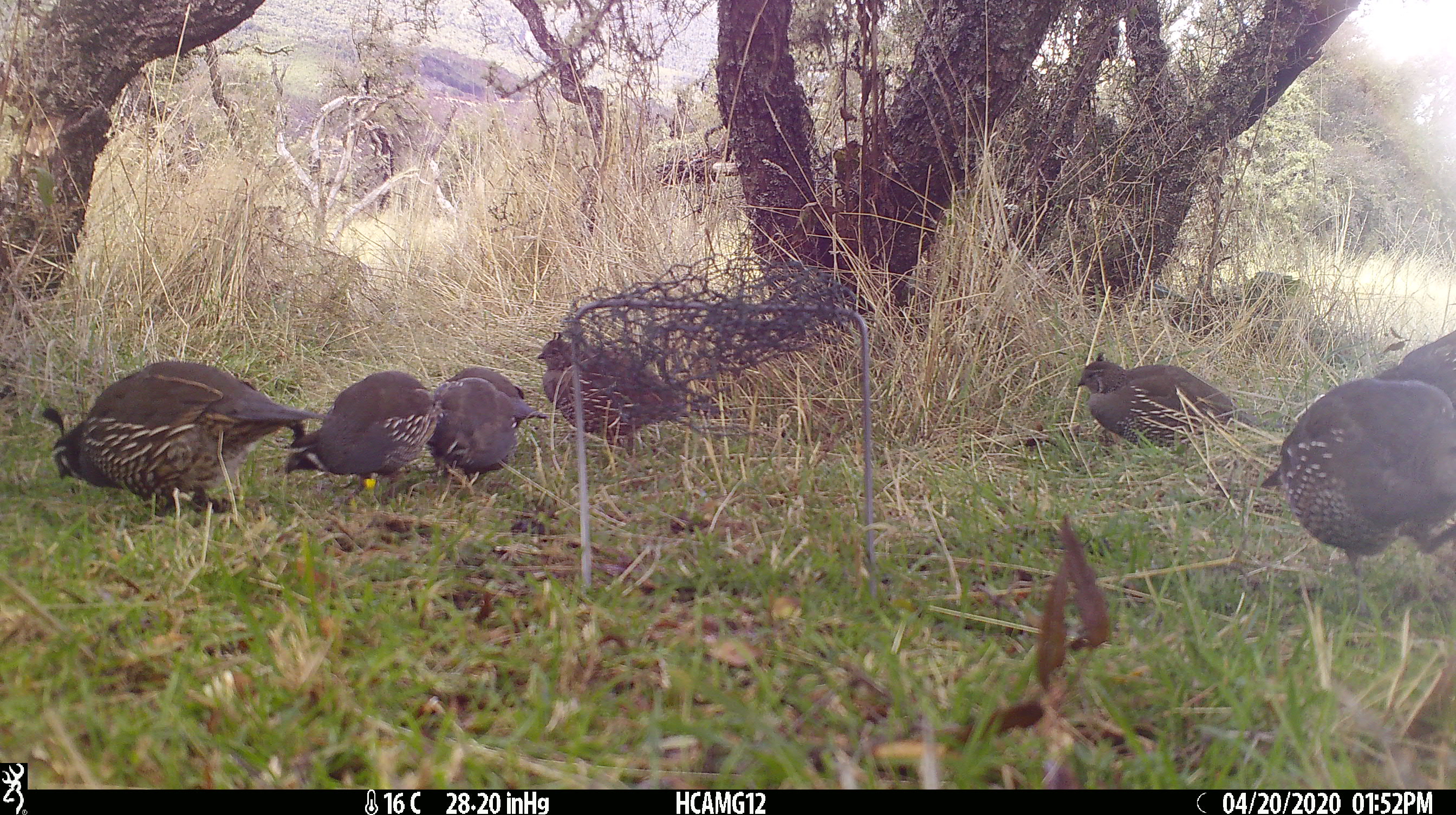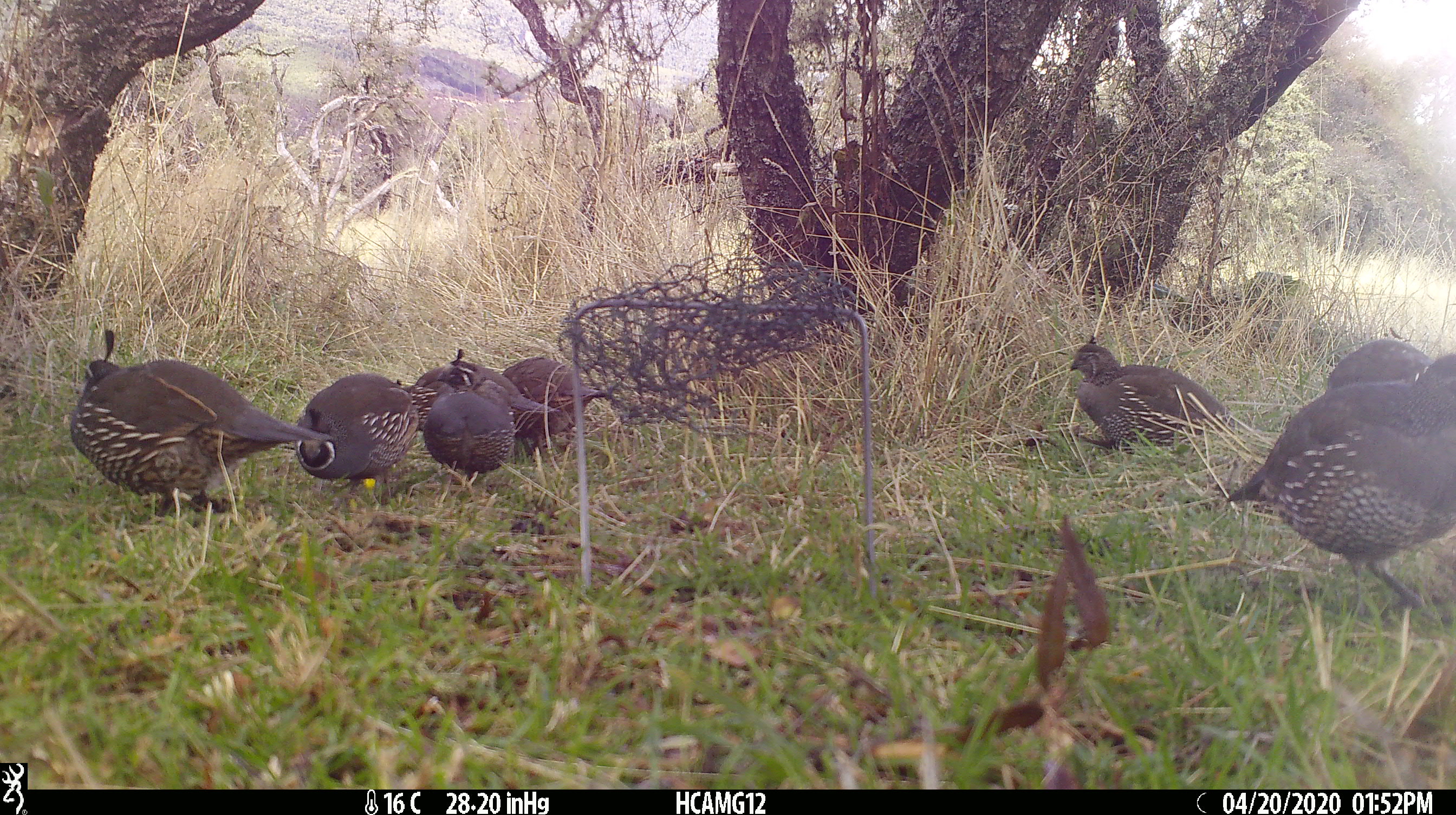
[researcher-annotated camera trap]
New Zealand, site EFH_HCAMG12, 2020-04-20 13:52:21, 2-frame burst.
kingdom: Animalia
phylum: Chordata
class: Aves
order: Galliformes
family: Odontophoridae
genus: Callipepla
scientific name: Callipepla californica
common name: california quail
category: quail california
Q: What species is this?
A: Quail california (california quail) (Callipepla californica).